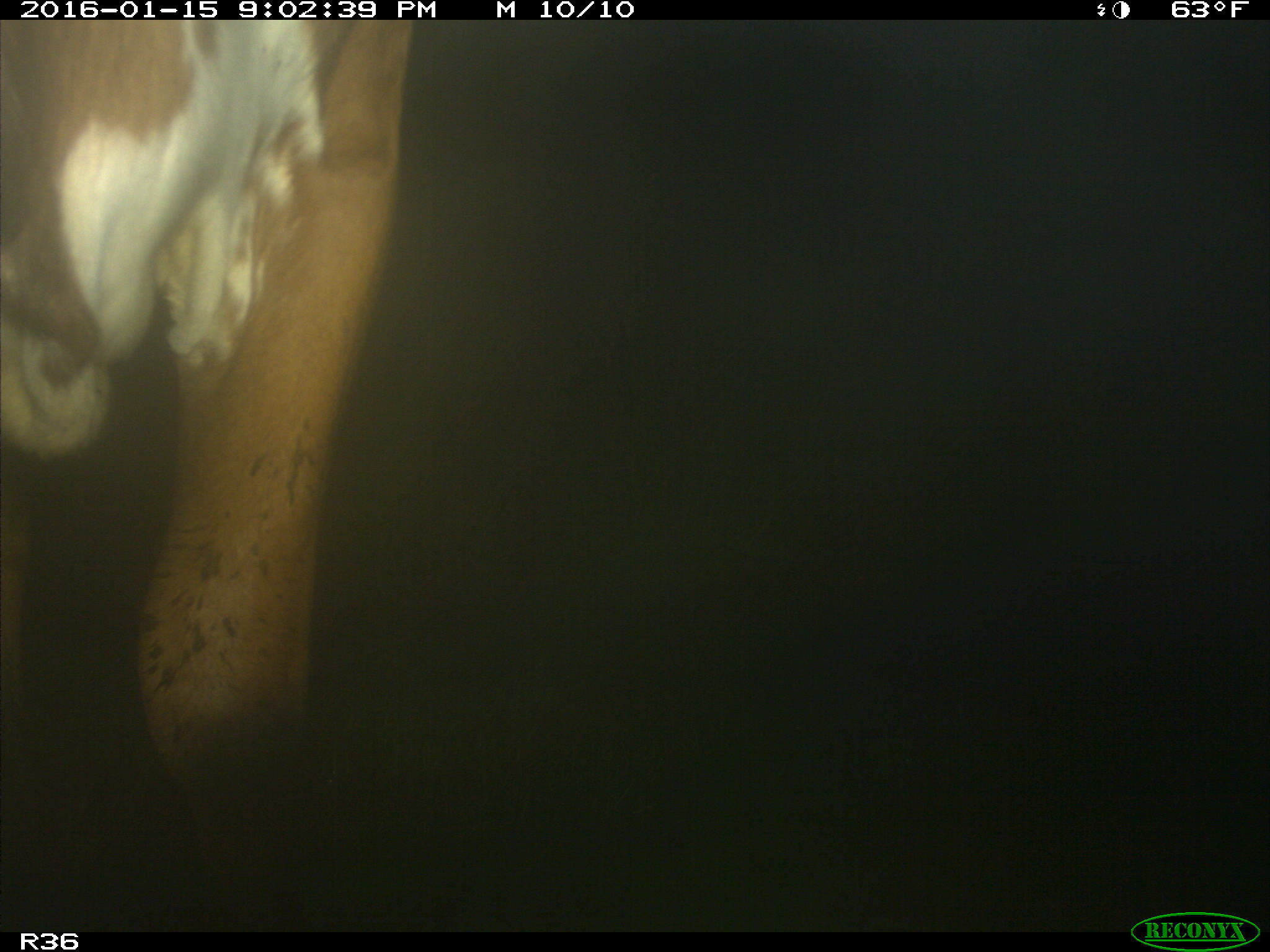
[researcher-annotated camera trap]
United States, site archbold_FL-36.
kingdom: Animalia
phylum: Chordata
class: Mammalia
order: Artiodactyla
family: Bovidae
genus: Bos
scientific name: Bos taurus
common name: domestic cow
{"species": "Bos taurus (domestic cow)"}